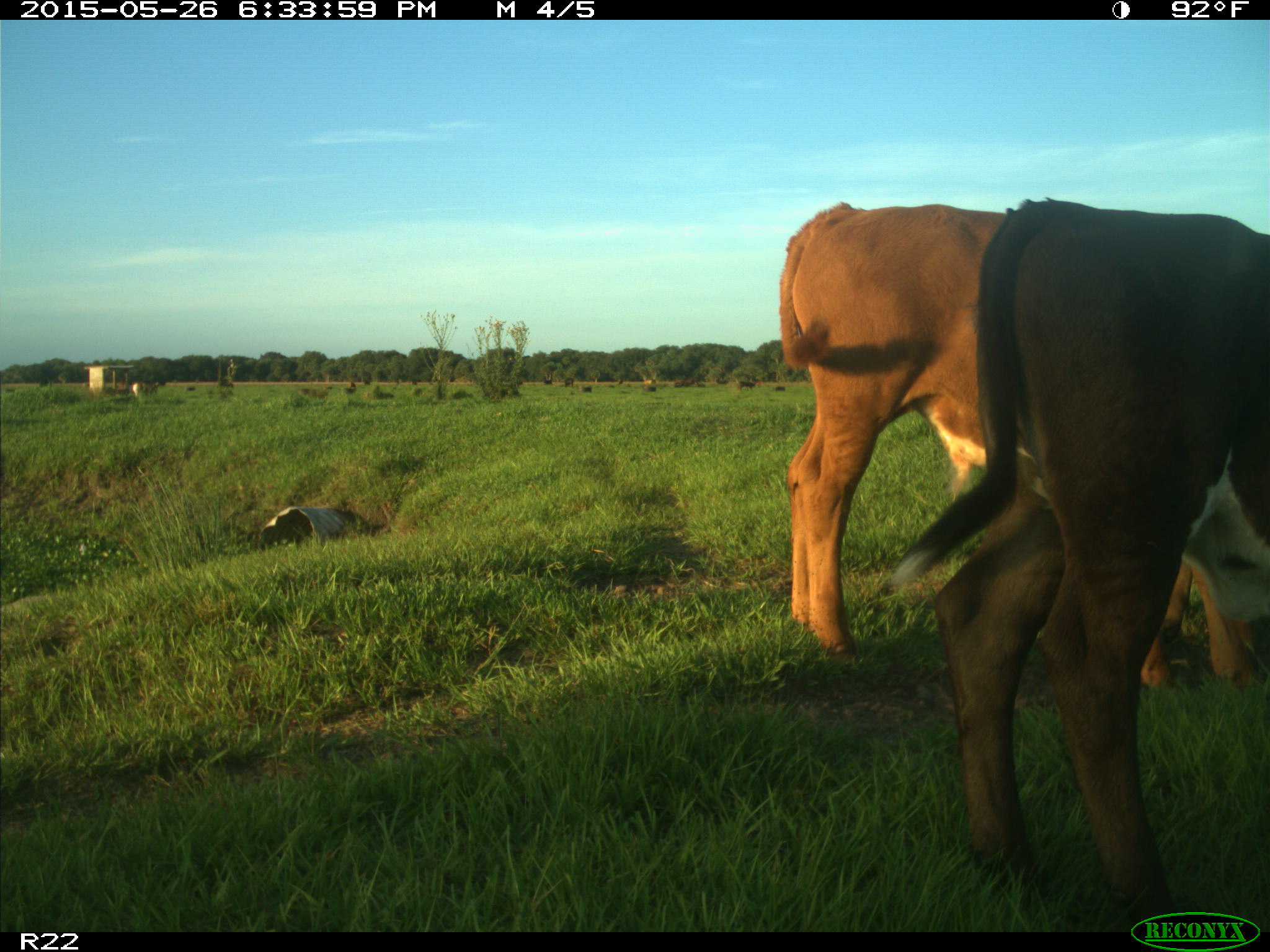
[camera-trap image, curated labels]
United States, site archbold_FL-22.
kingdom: Animalia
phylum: Chordata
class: Mammalia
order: Artiodactyla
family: Bovidae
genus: Bos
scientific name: Bos taurus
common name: domestic cow